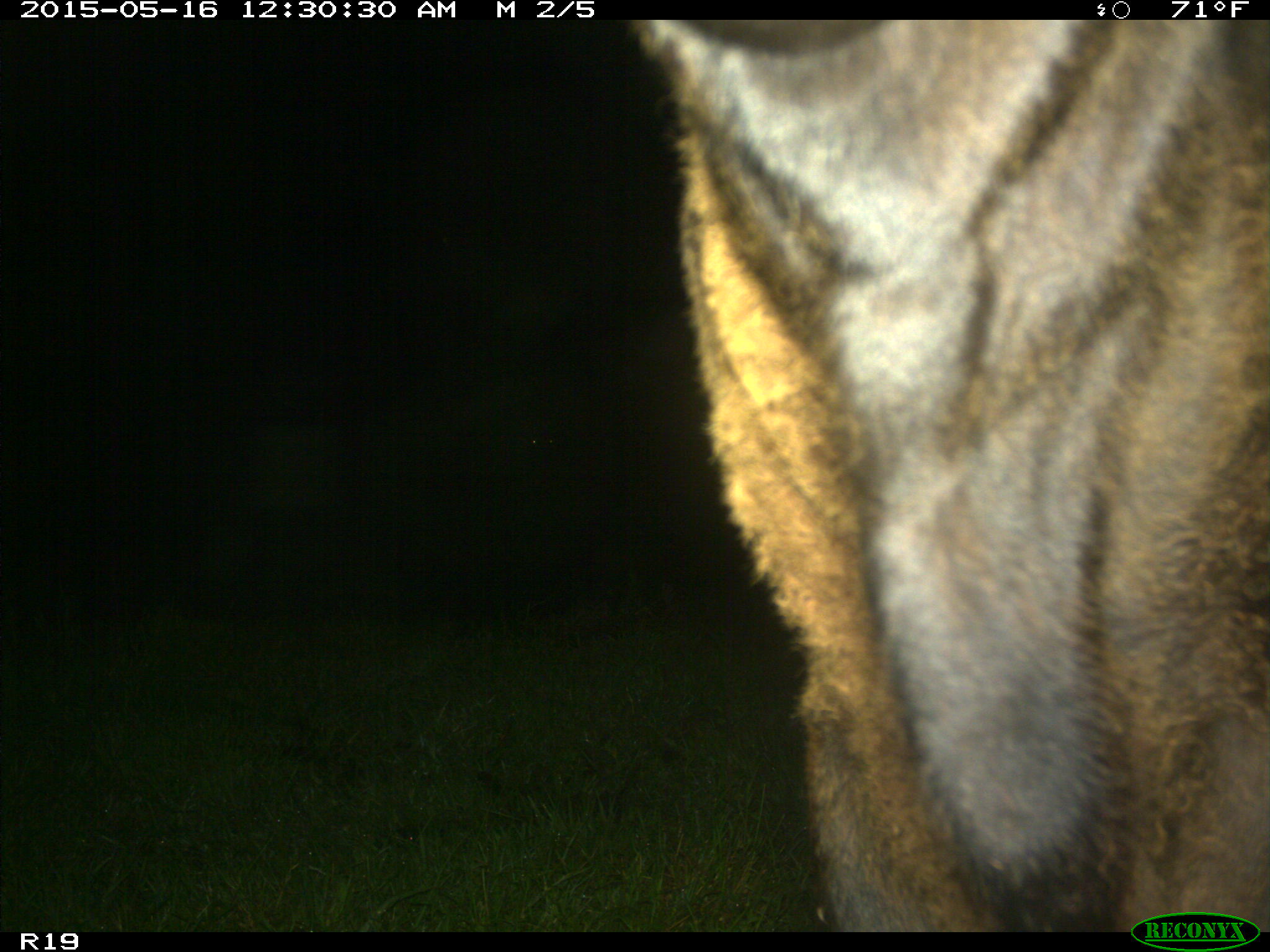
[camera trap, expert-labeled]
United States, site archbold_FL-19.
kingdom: Animalia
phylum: Chordata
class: Mammalia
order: Artiodactyla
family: Bovidae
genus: Bos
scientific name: Bos taurus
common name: domestic cow